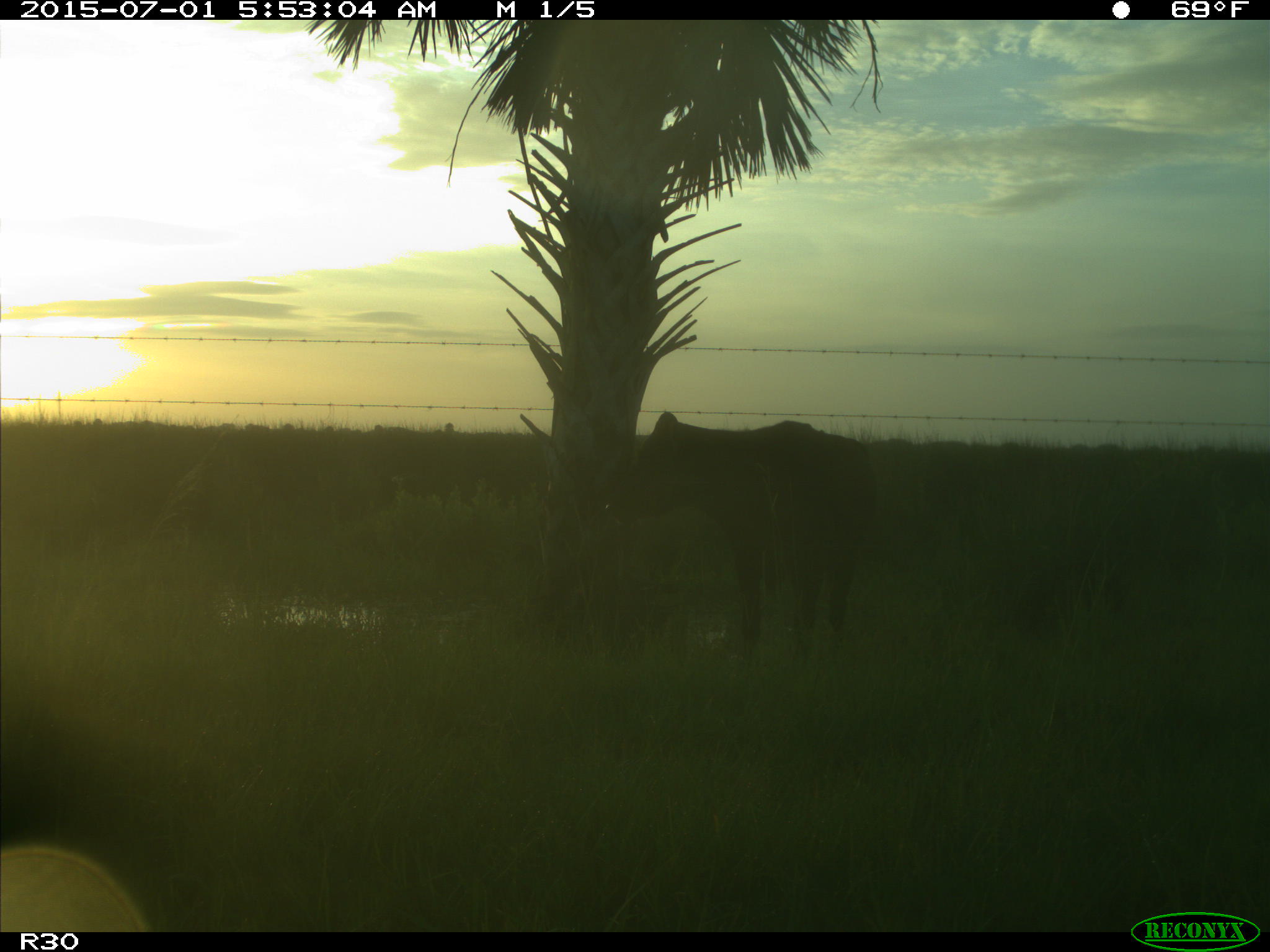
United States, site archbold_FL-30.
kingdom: Animalia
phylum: Chordata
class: Mammalia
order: Artiodactyla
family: Bovidae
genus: Bos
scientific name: Bos taurus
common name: domestic cow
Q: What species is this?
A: Bos taurus (domestic cow).